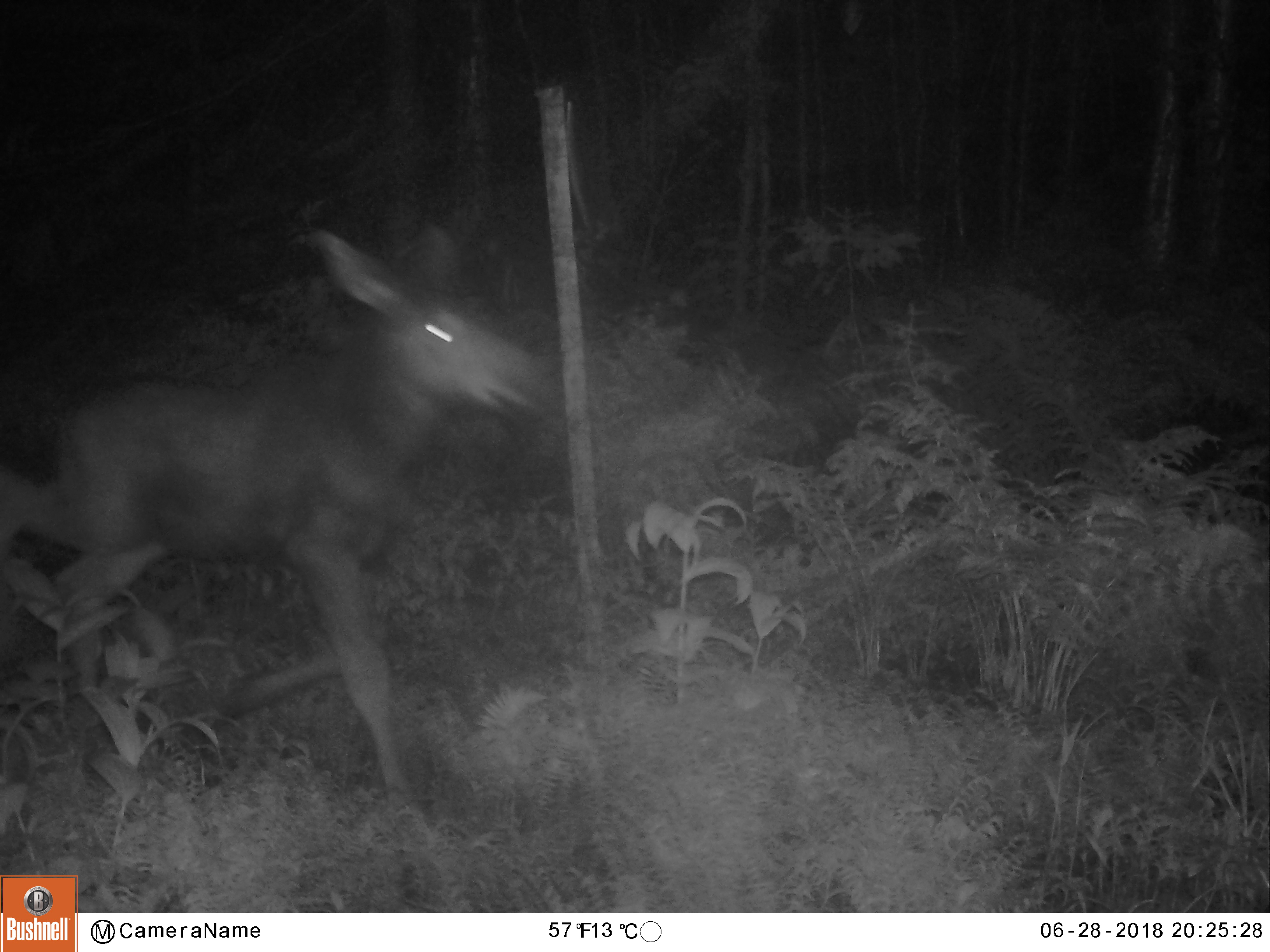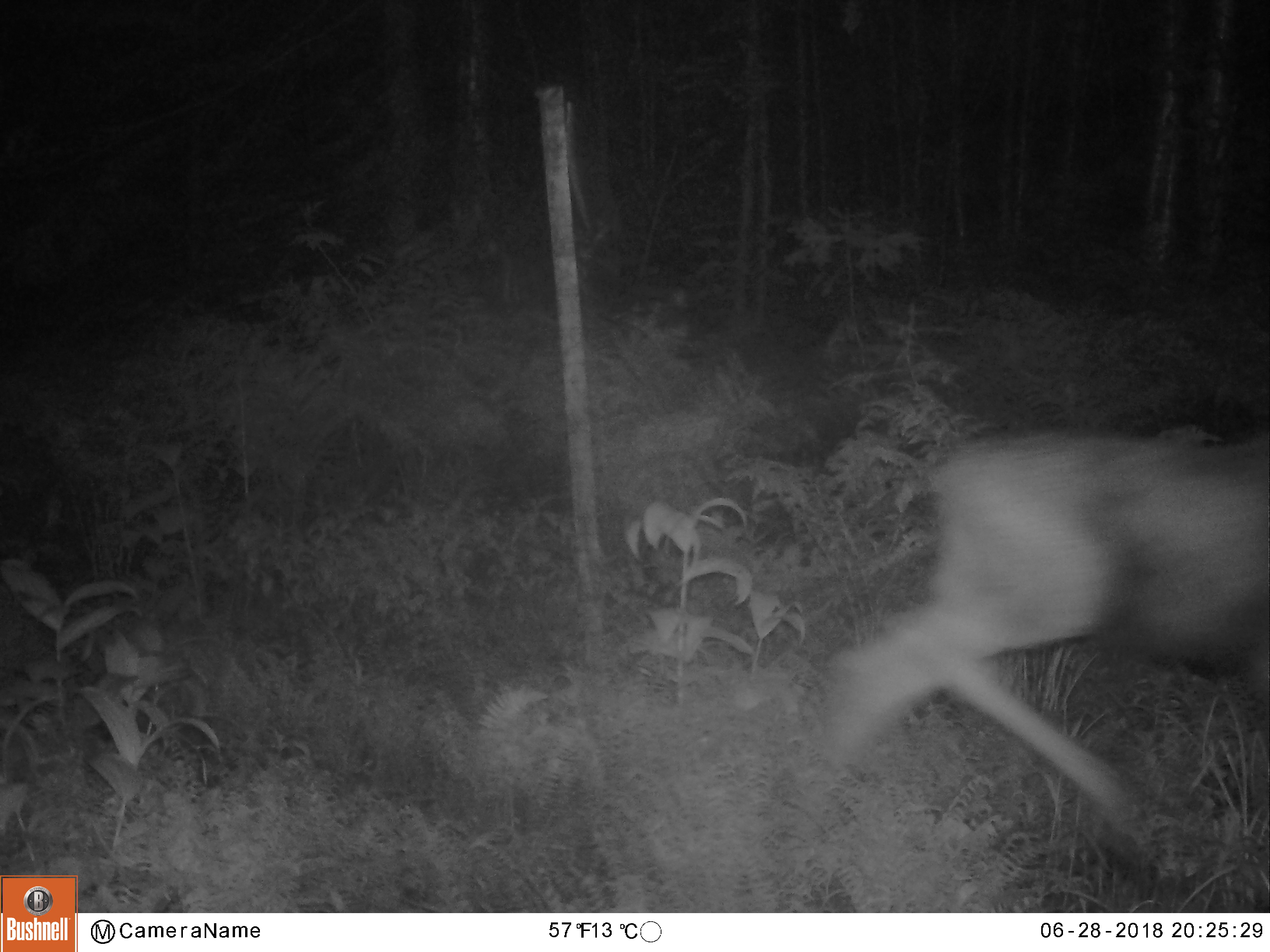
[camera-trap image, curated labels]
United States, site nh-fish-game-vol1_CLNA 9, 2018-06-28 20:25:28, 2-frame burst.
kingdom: Animalia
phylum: Chordata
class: Mammalia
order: Artiodactyla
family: Cervidae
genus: Alces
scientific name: Alces alces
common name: moose